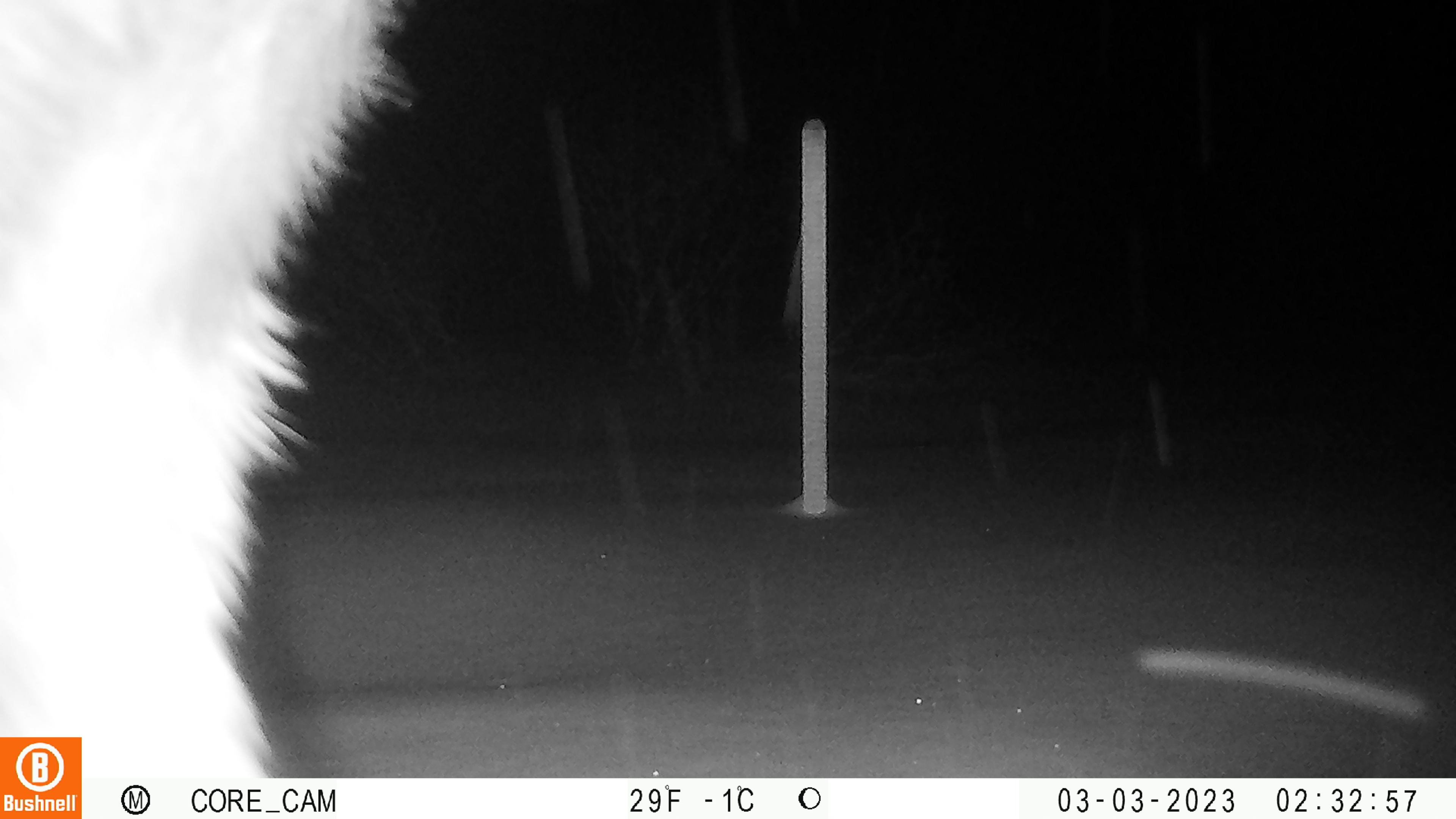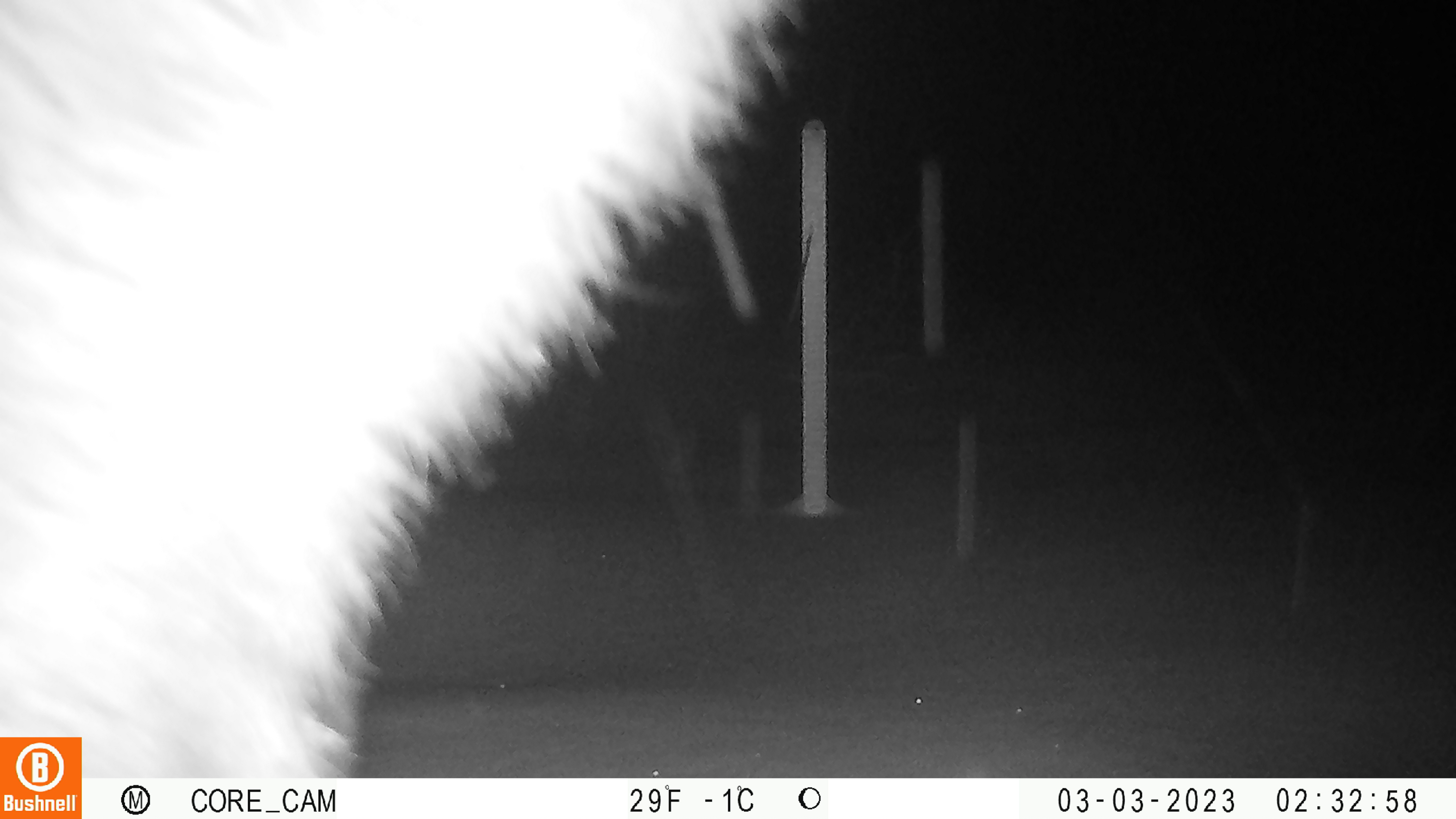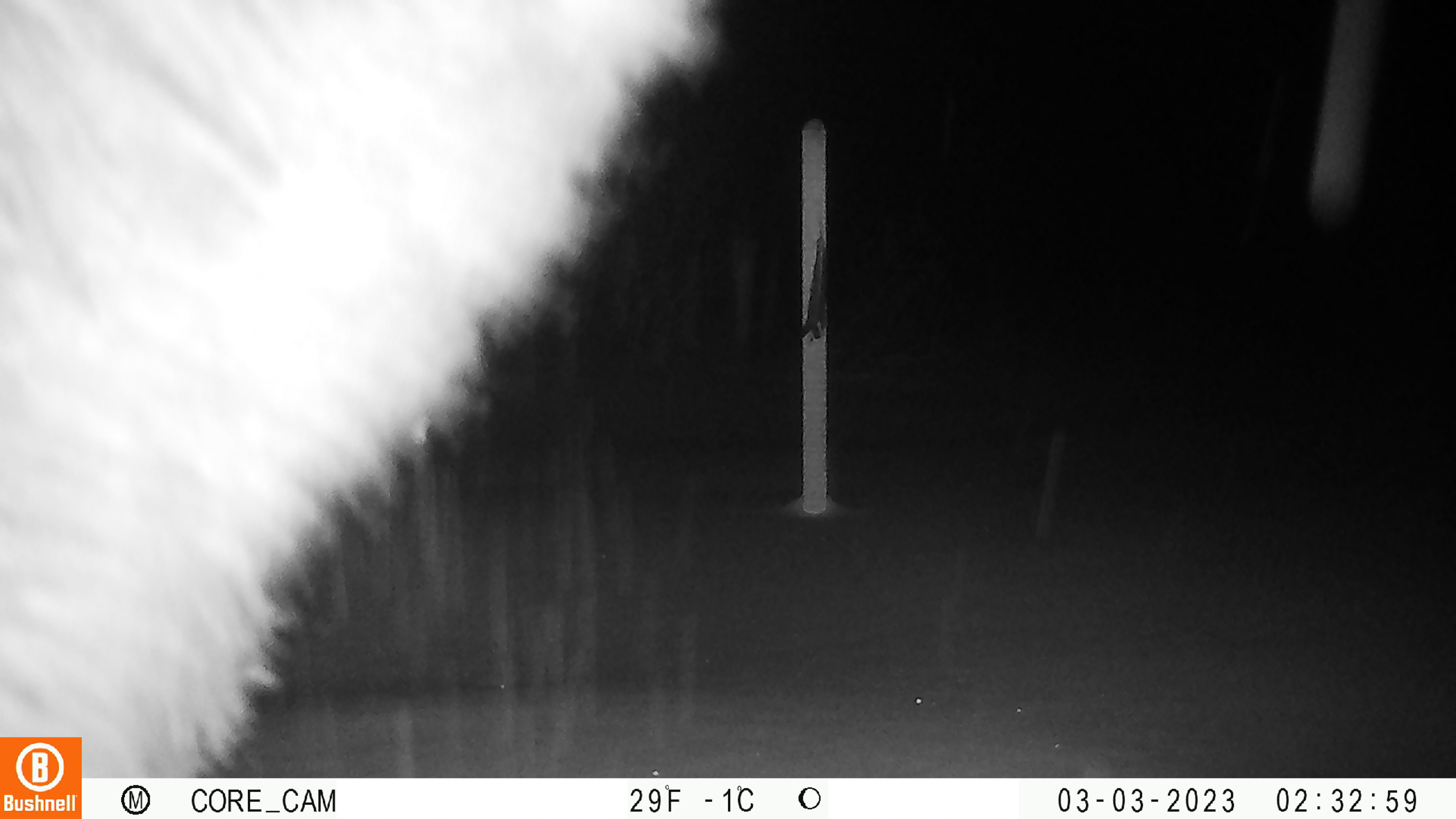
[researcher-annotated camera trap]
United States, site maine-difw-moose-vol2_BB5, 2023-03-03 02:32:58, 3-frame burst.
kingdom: Animalia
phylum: Chordata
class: Mammalia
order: Artiodactyla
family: Cervidae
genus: Alces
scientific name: Alces alces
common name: moose